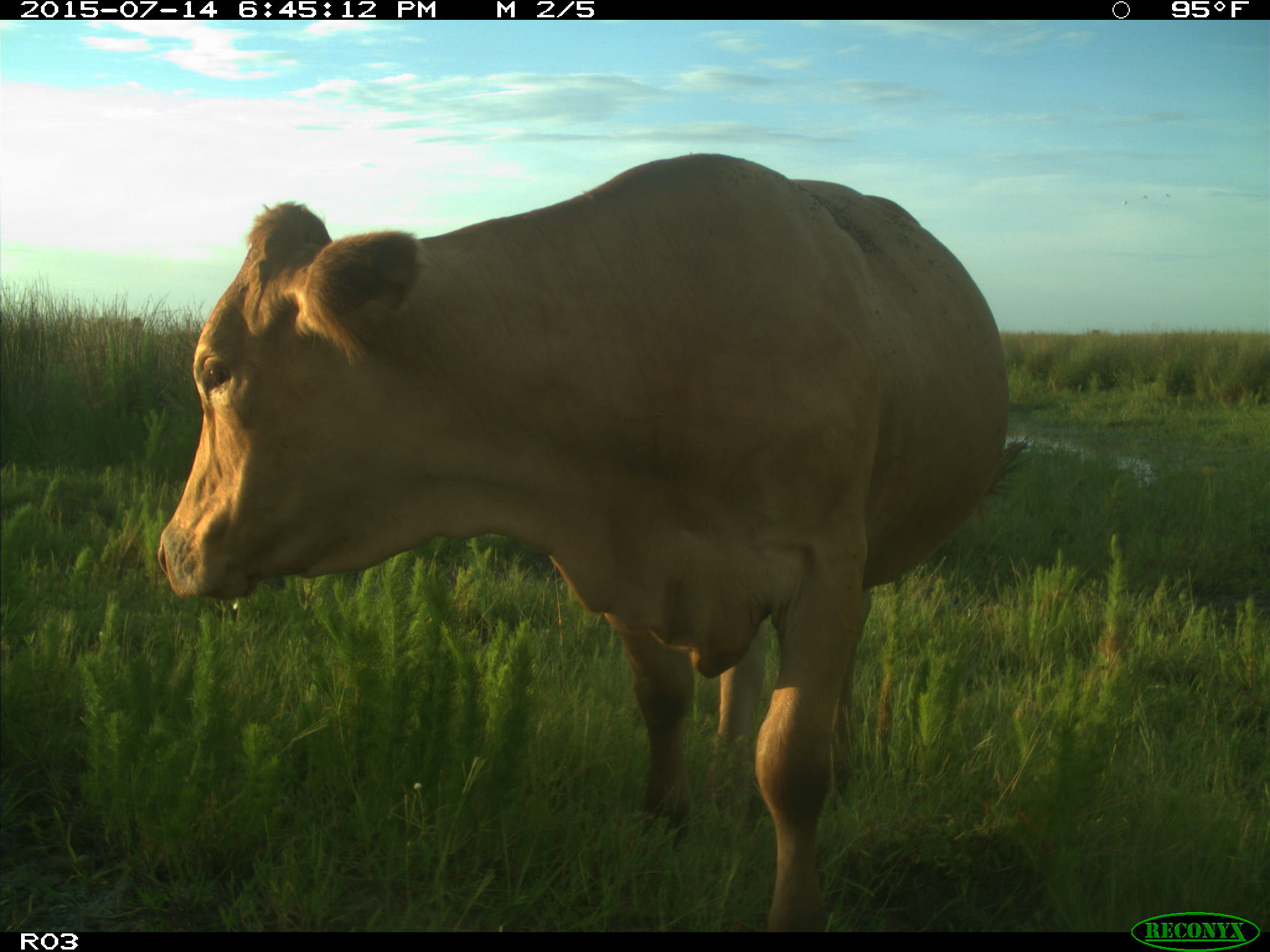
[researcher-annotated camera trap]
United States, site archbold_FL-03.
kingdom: Animalia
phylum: Chordata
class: Mammalia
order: Artiodactyla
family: Bovidae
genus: Bos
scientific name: Bos taurus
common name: domestic cow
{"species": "Bos taurus (domestic cow)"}